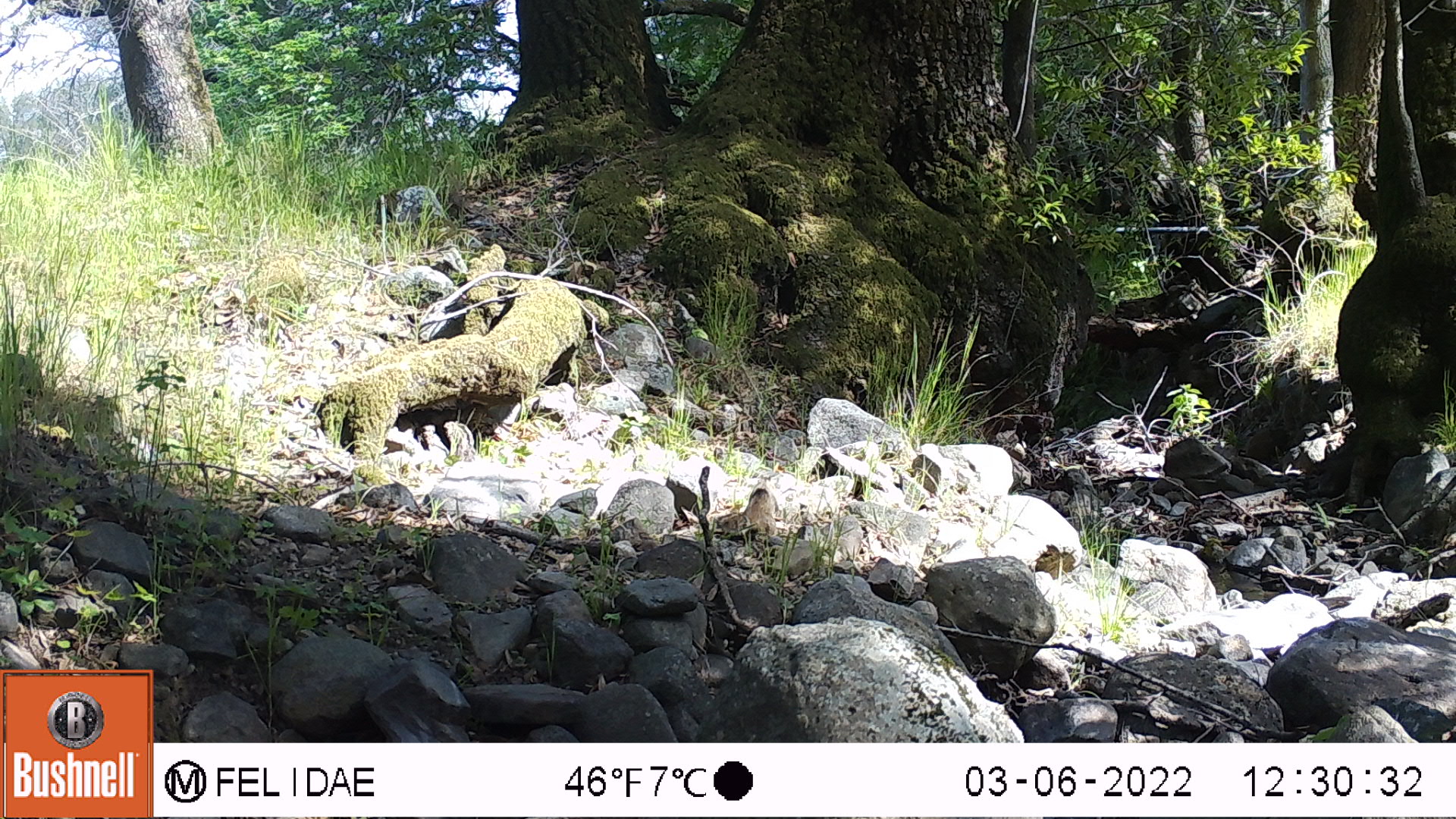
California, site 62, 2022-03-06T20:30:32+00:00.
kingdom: Animalia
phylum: Chordata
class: Mammalia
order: Rodentia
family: Sciuridae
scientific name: Sciuridae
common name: squirrel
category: unknown squirrel